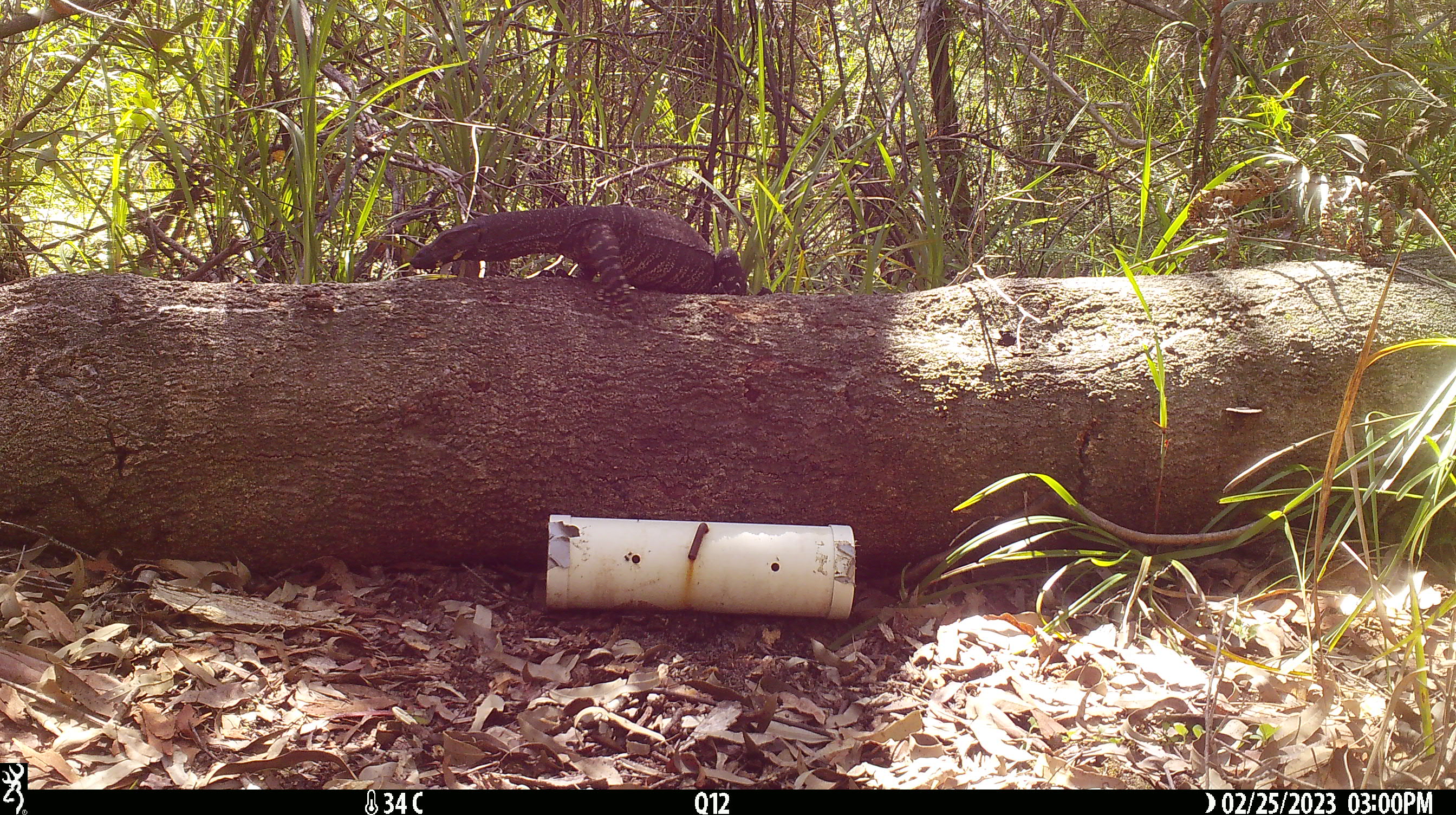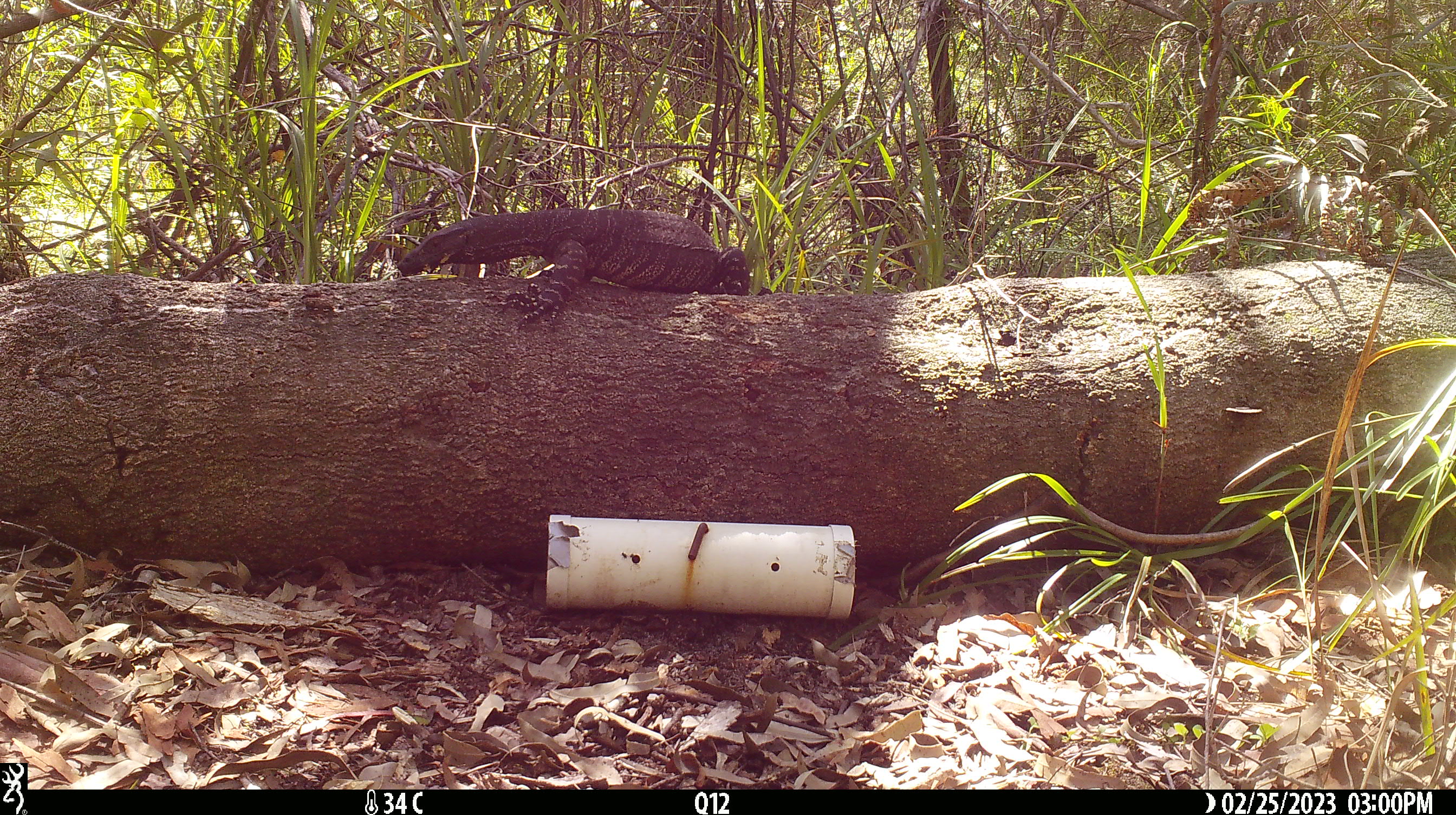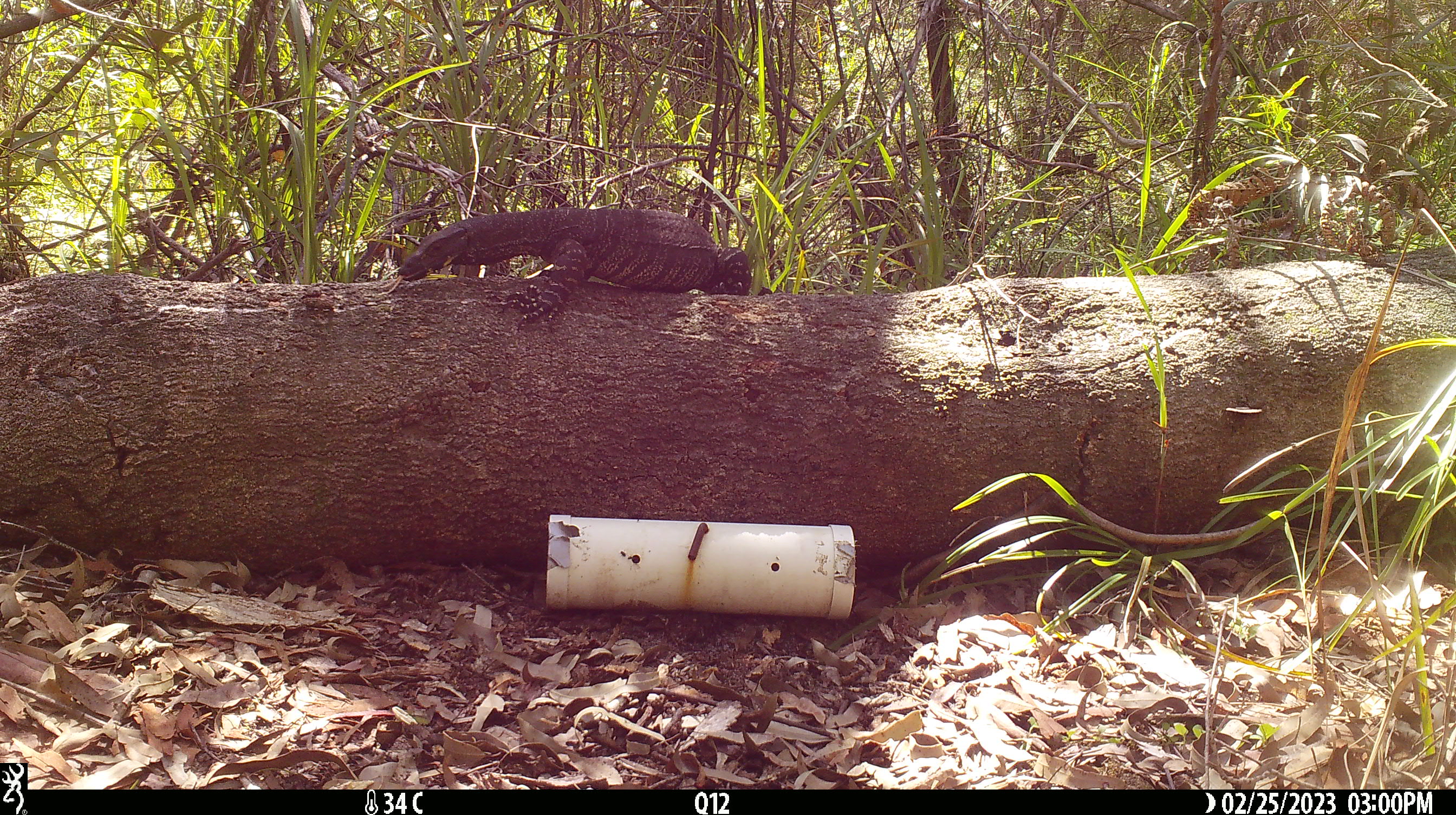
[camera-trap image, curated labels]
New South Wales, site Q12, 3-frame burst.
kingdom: Animalia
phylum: Chordata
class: Reptilia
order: Squamata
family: Varanidae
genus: Varanus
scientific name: Varanus varius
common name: lace monitor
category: goanna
Goanna (lace monitor) (Varanus varius).